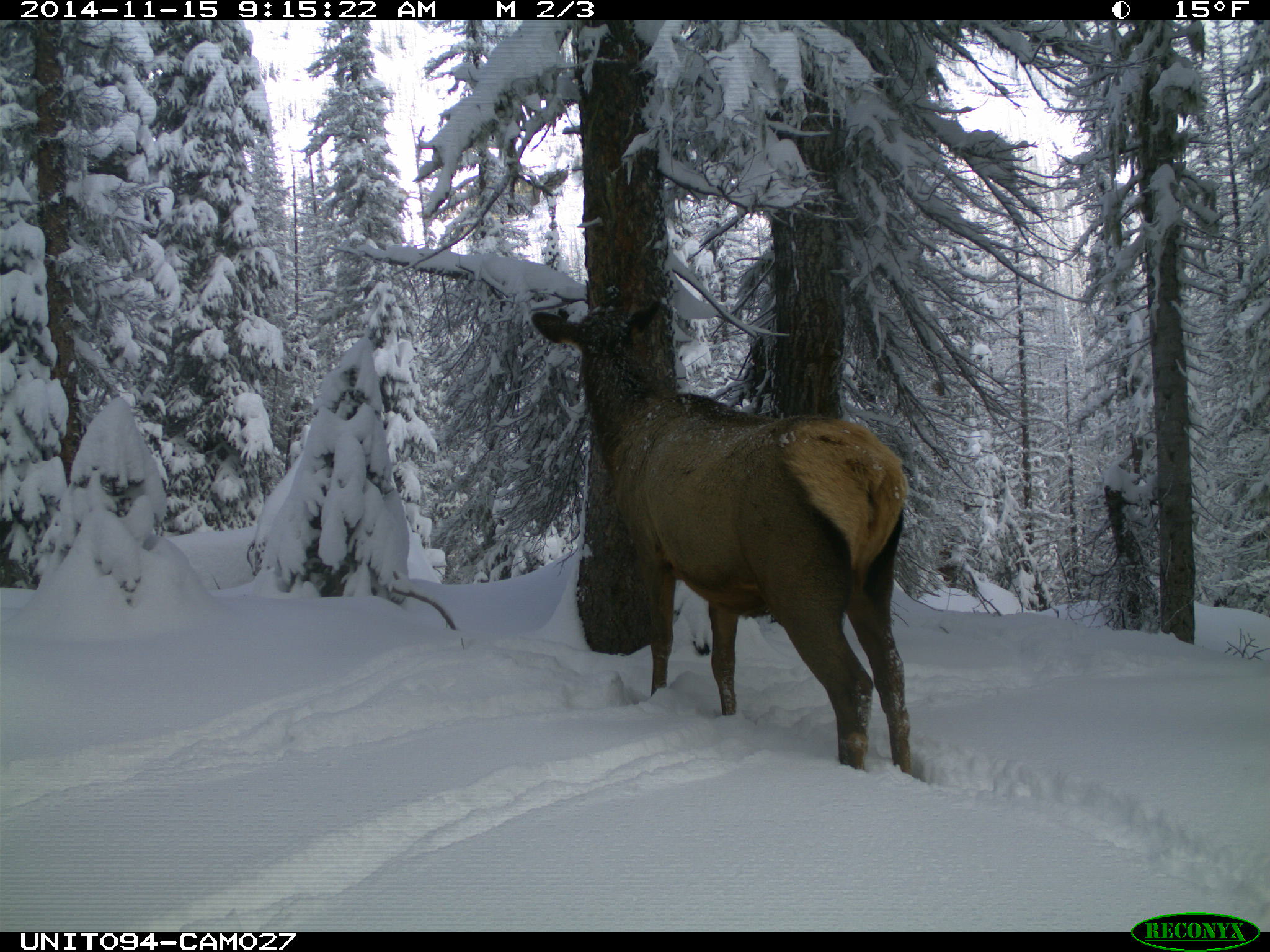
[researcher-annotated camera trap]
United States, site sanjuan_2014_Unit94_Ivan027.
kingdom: Animalia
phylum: Chordata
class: Mammalia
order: Artiodactyla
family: Cervidae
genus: Cervus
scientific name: Cervus elaphus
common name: red deer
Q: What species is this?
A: Cervus elaphus (red deer).